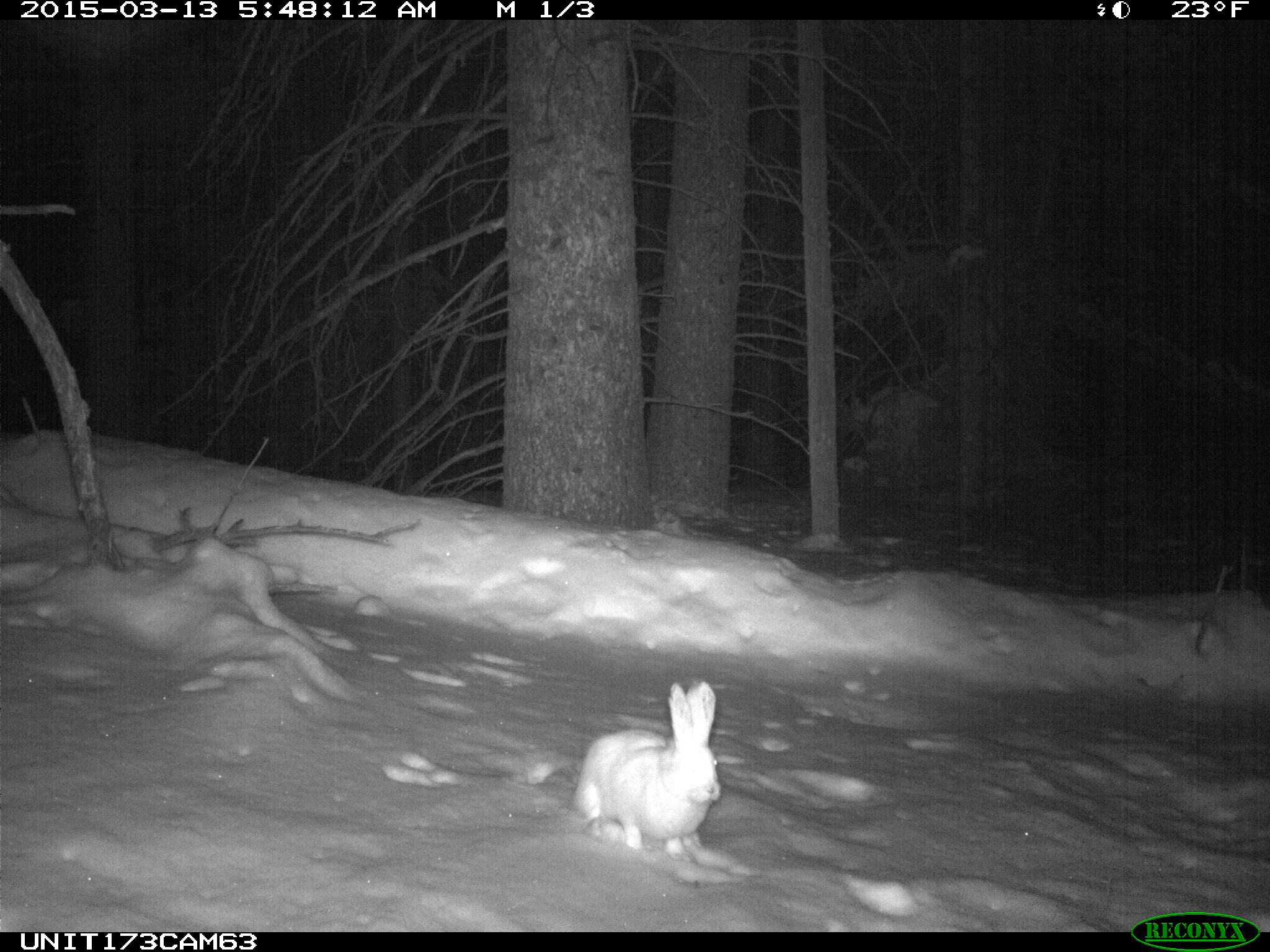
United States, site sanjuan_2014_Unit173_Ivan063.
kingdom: Animalia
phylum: Chordata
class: Mammalia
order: Lagomorpha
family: Leporidae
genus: Lepus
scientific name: Lepus americanus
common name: snowshoe hare